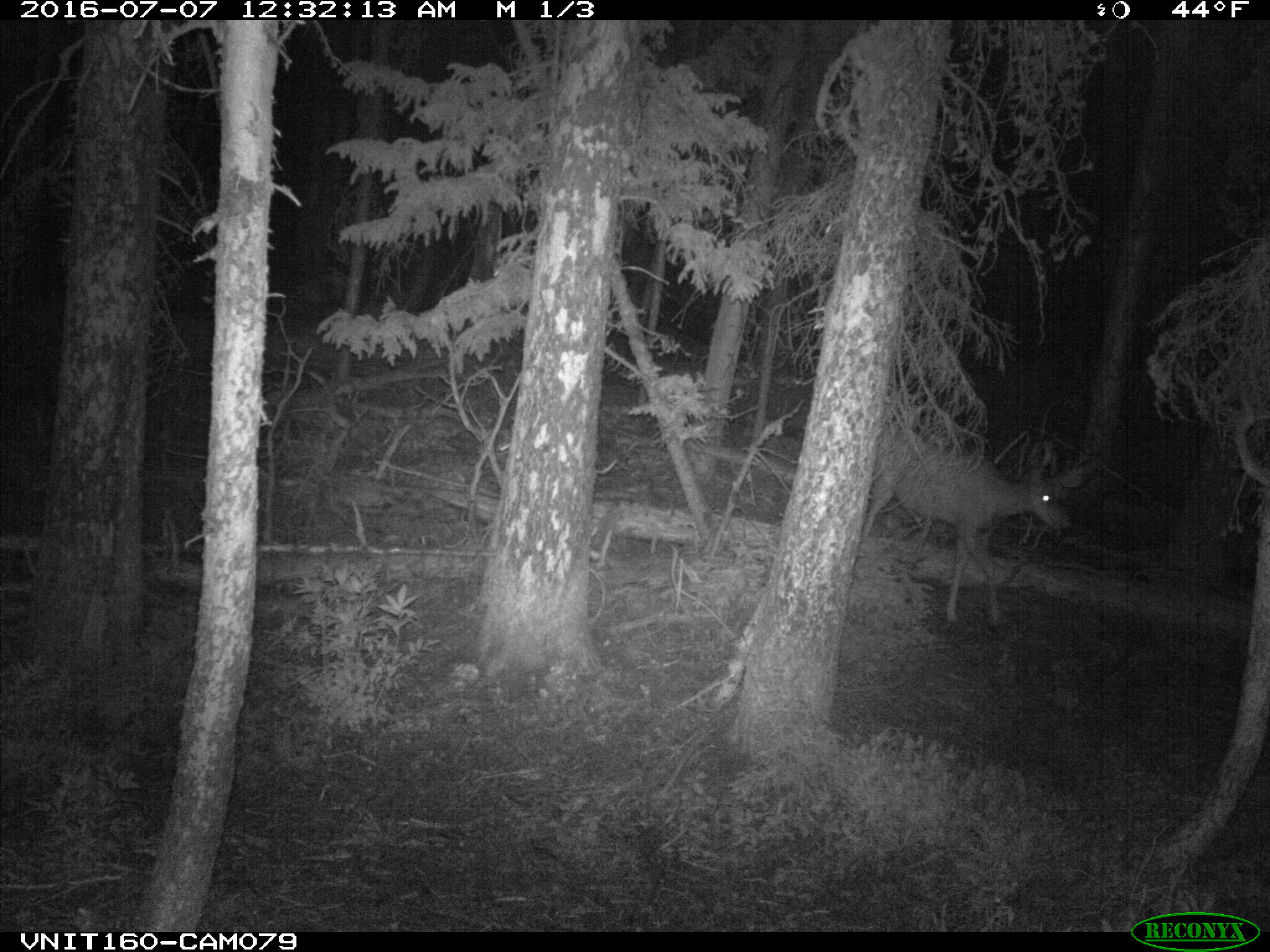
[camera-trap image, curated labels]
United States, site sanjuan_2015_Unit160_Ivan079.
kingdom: Animalia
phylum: Chordata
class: Mammalia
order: Artiodactyla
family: Cervidae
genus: Odocoileus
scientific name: Odocoileus hemionus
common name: mule deer